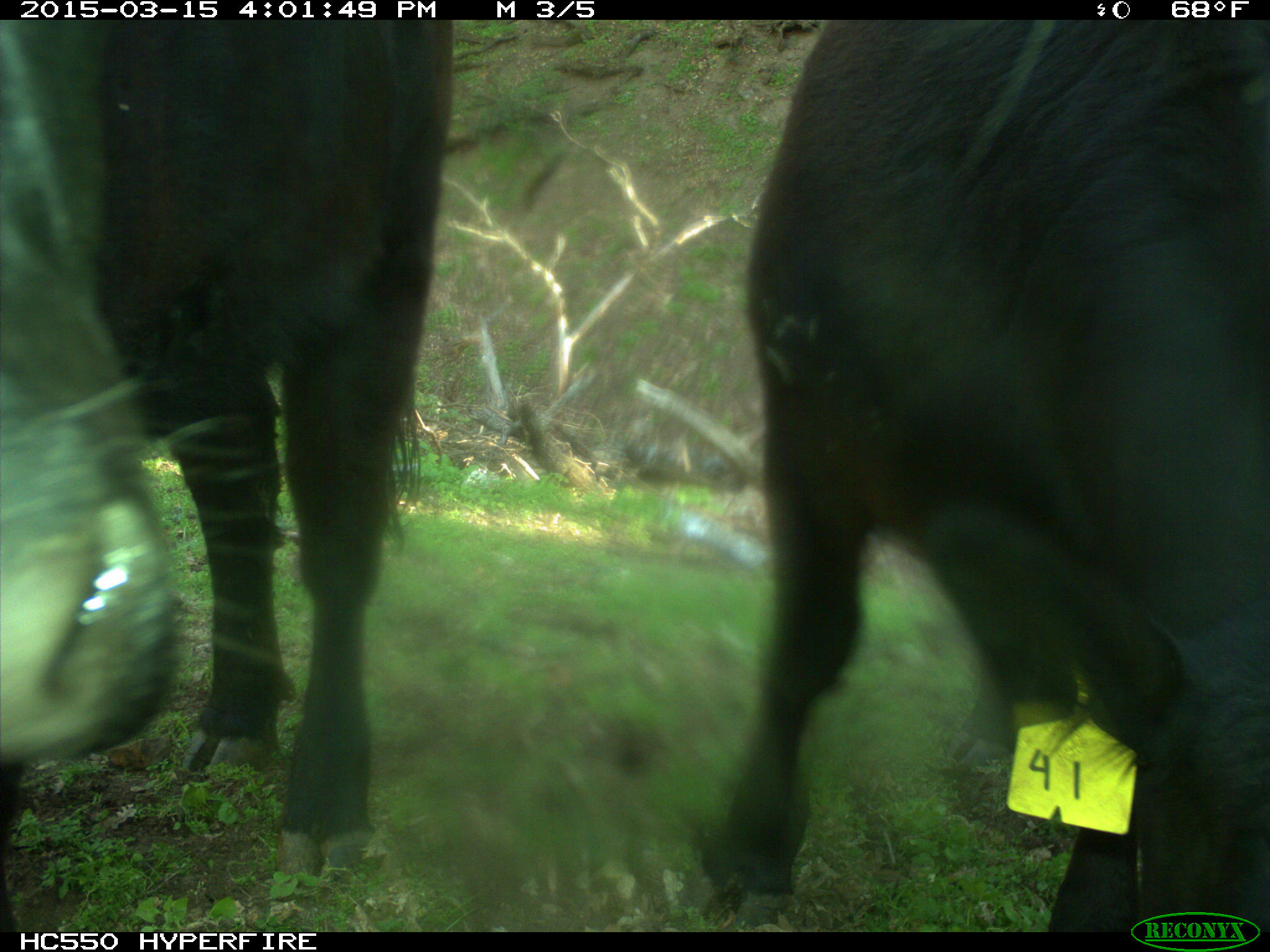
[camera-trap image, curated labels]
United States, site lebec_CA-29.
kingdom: Animalia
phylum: Chordata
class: Mammalia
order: Artiodactyla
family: Bovidae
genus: Bos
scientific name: Bos taurus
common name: domestic cow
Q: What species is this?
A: Bos taurus (domestic cow).